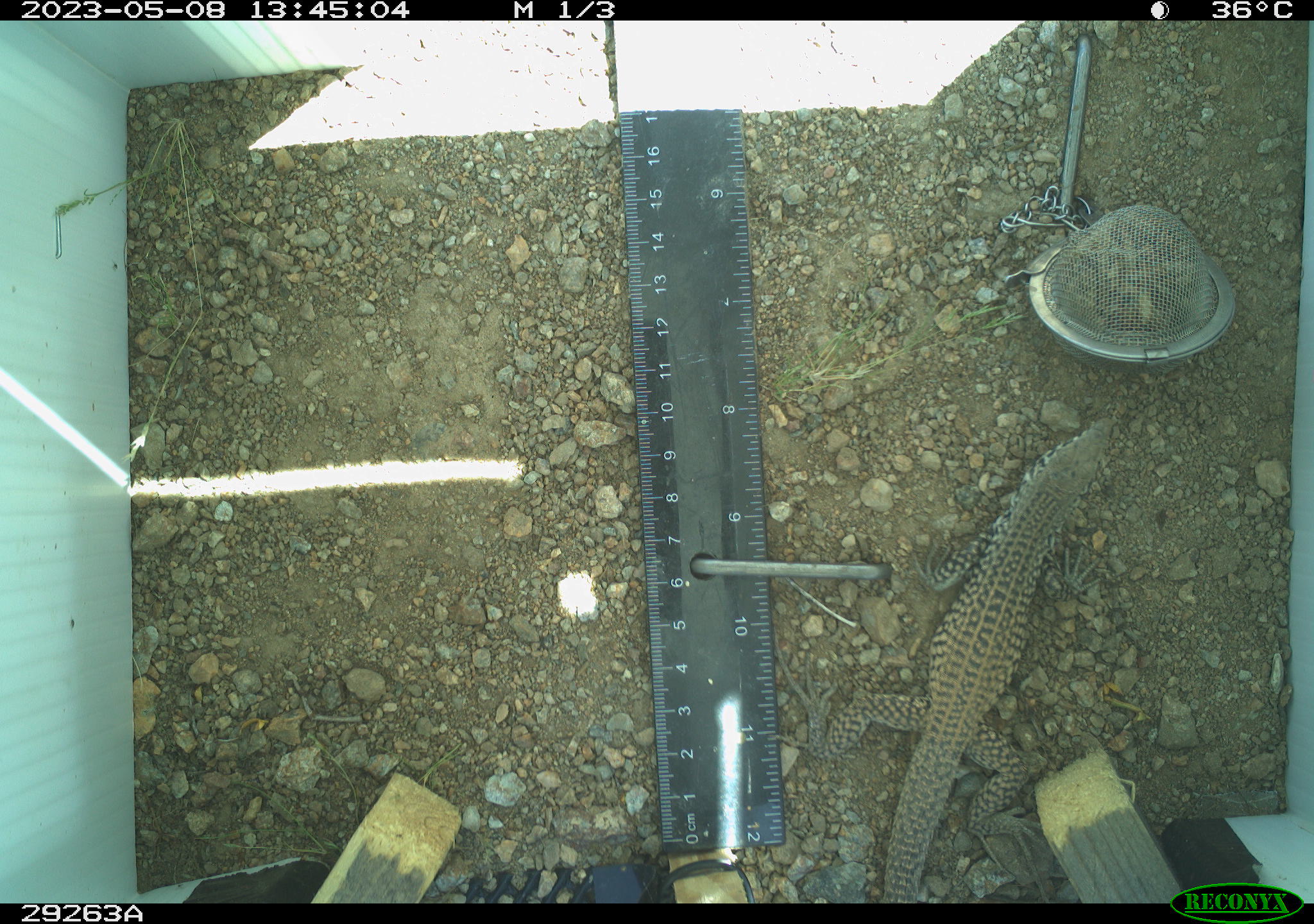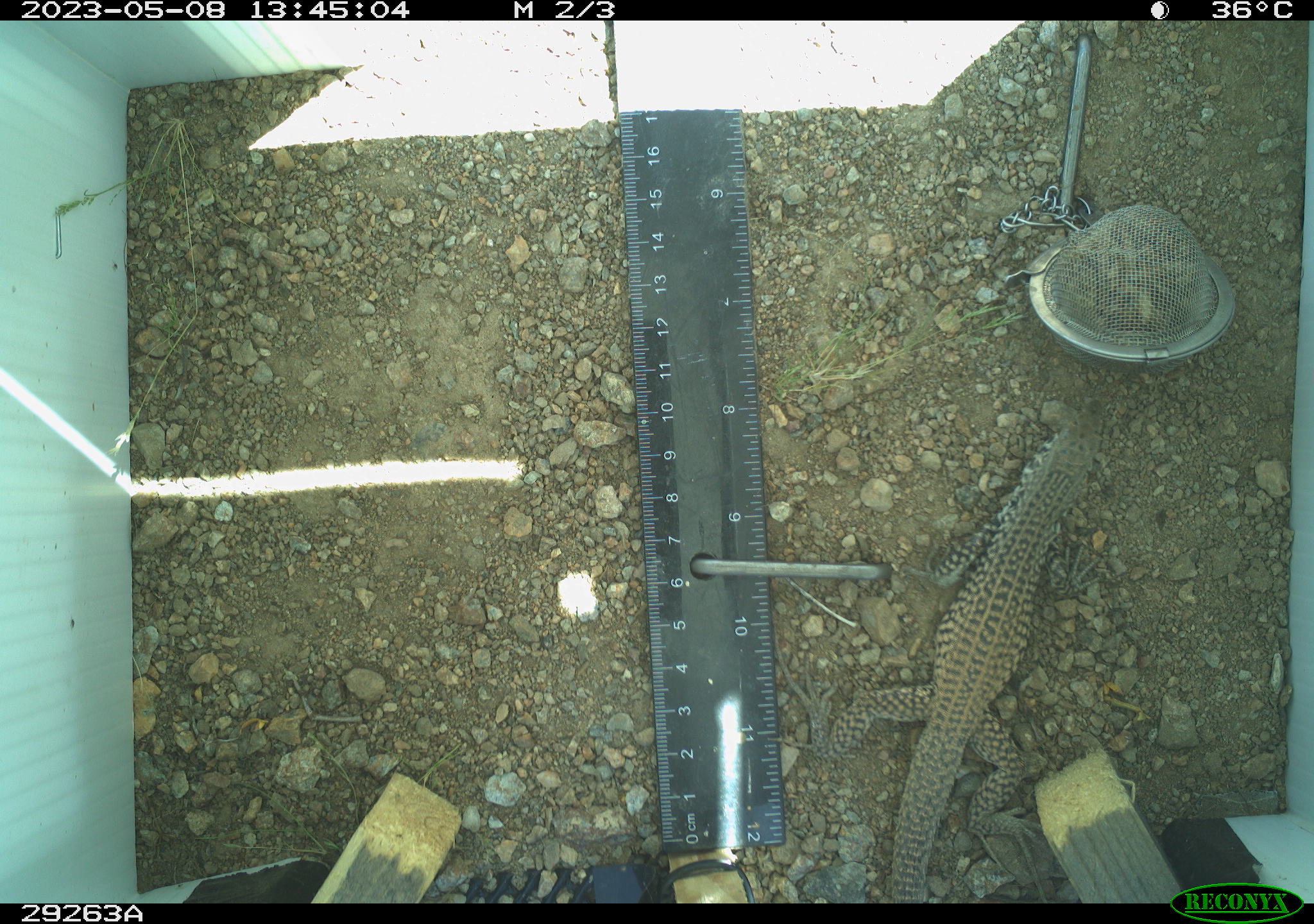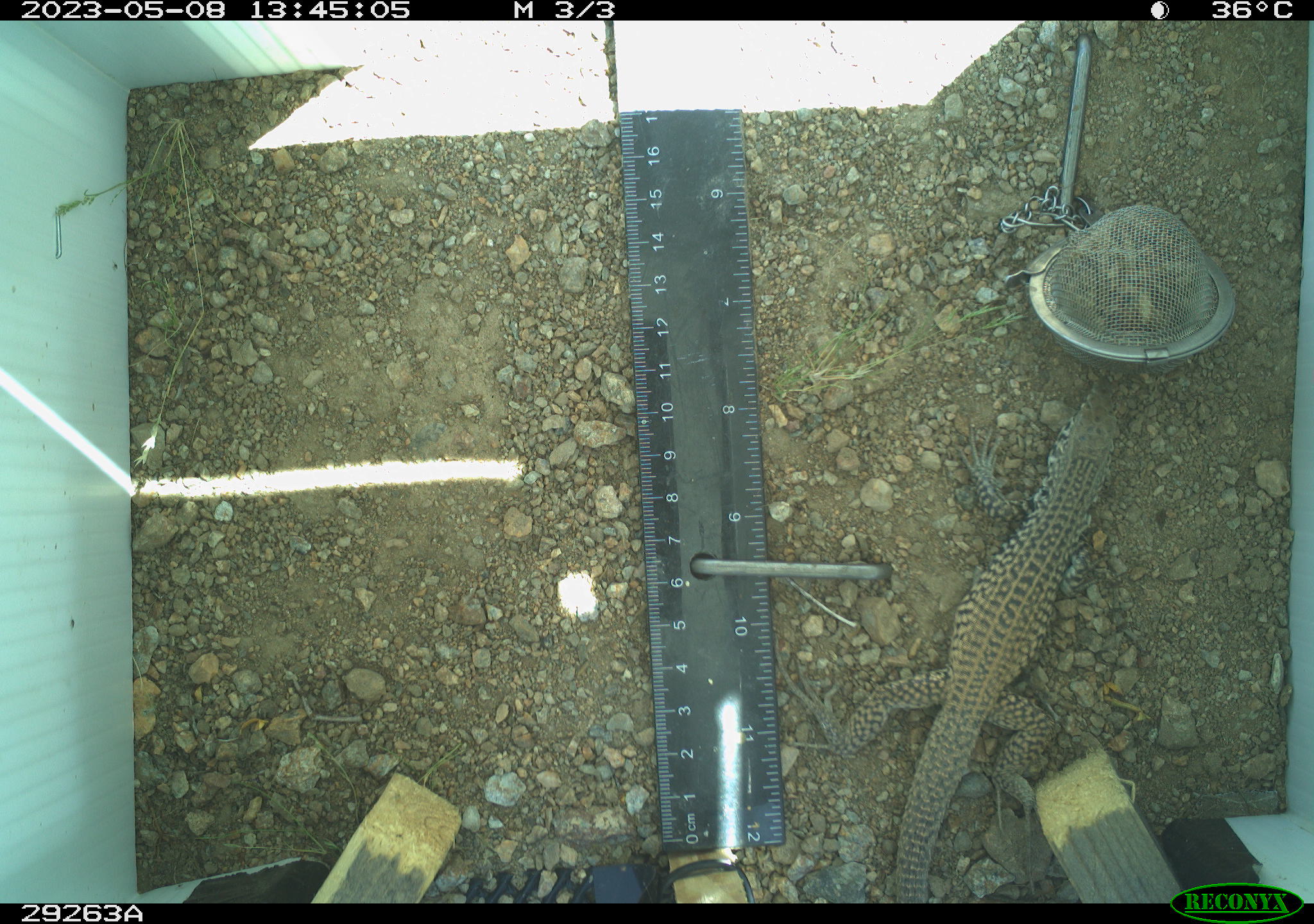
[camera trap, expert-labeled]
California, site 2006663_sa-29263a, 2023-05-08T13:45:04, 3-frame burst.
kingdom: Animalia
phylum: Chordata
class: Reptilia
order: Squamata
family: Teiidae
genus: Aspidoscelis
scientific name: Aspidoscelis tigris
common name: western whiptail